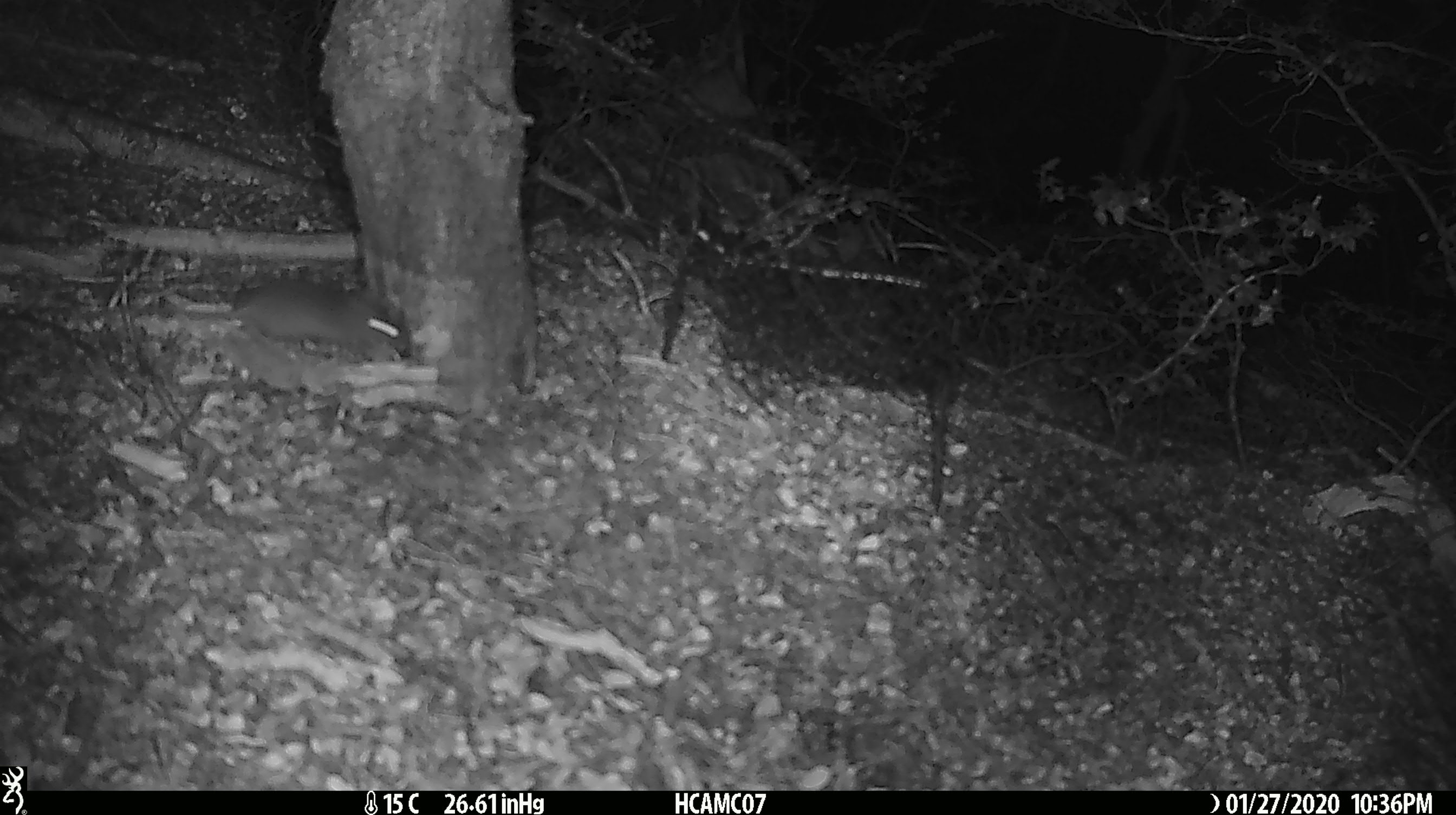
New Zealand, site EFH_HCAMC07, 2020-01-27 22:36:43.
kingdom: Animalia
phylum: Chordata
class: Mammalia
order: Rodentia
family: Muridae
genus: Mus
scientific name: Mus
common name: mouse